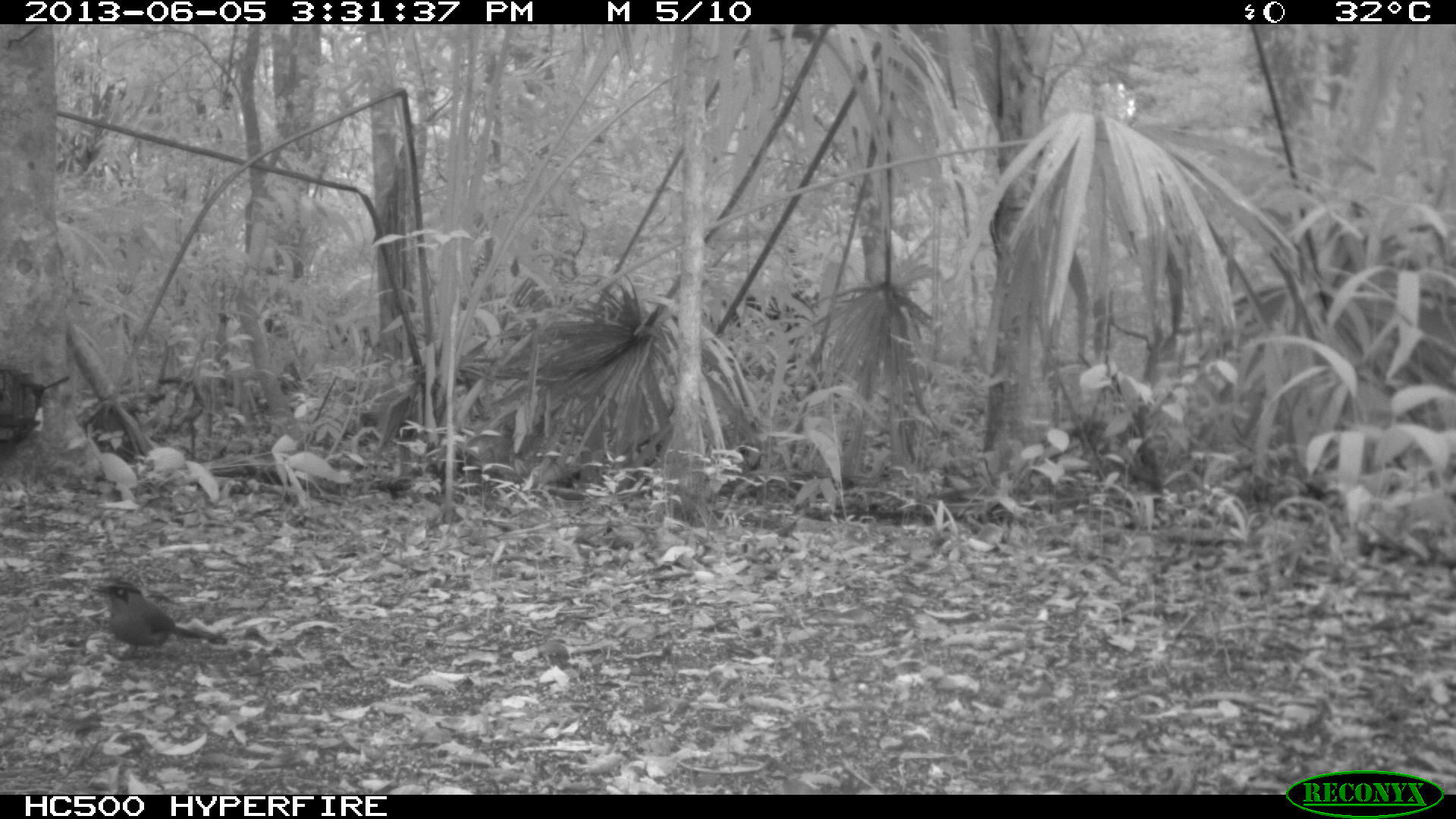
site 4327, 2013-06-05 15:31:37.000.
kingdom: Animalia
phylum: Chordata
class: Aves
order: Coraciiformes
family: Momotidae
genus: Momotus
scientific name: Momotus momota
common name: amazonian motmot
Momotus momota (amazonian motmot), count 1.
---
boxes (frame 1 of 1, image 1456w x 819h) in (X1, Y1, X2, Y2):
momotus momota: (91, 580, 227, 660)